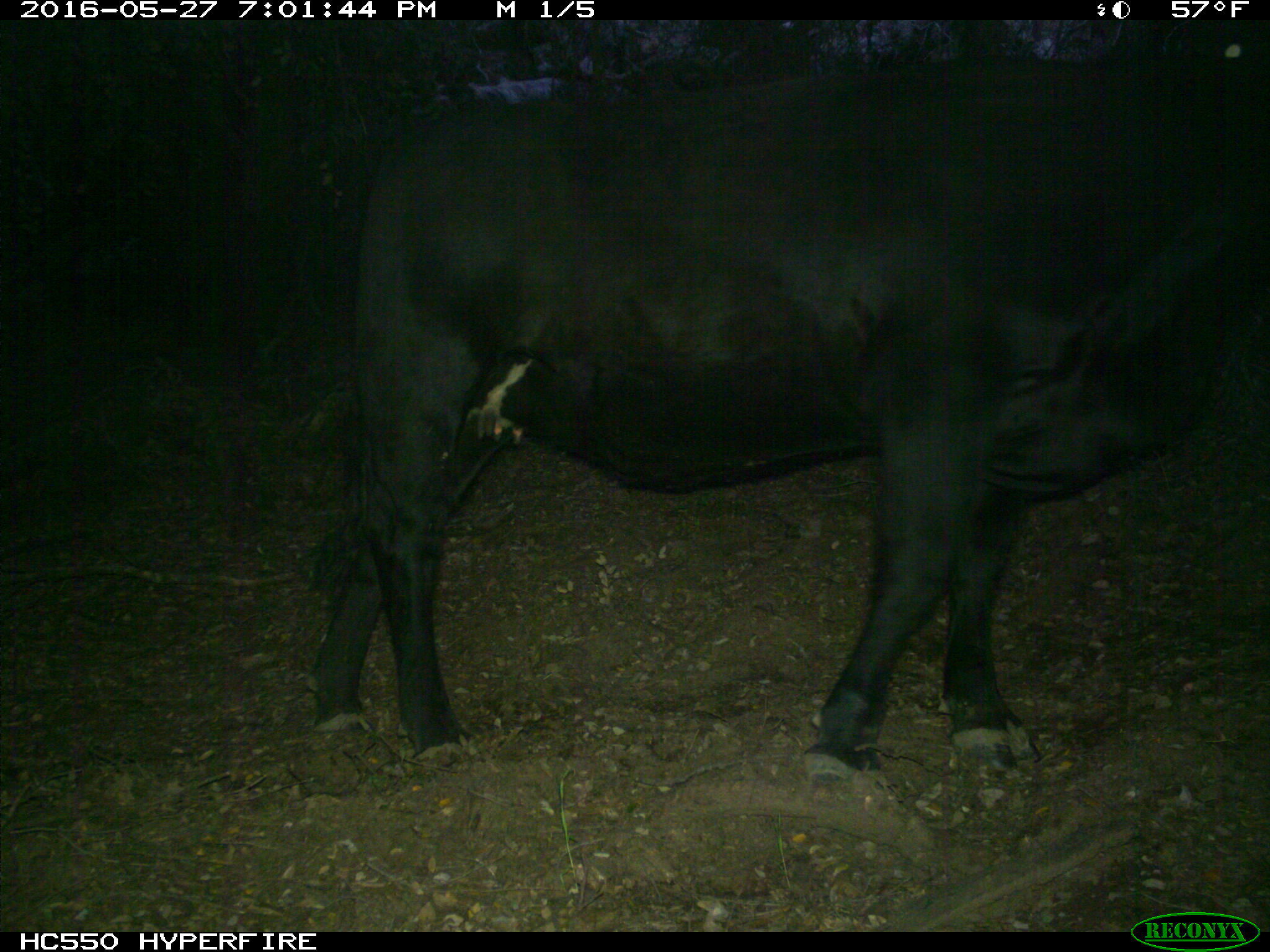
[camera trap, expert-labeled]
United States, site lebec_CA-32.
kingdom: Animalia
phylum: Chordata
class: Mammalia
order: Artiodactyla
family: Bovidae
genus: Bos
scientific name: Bos taurus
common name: domestic cow